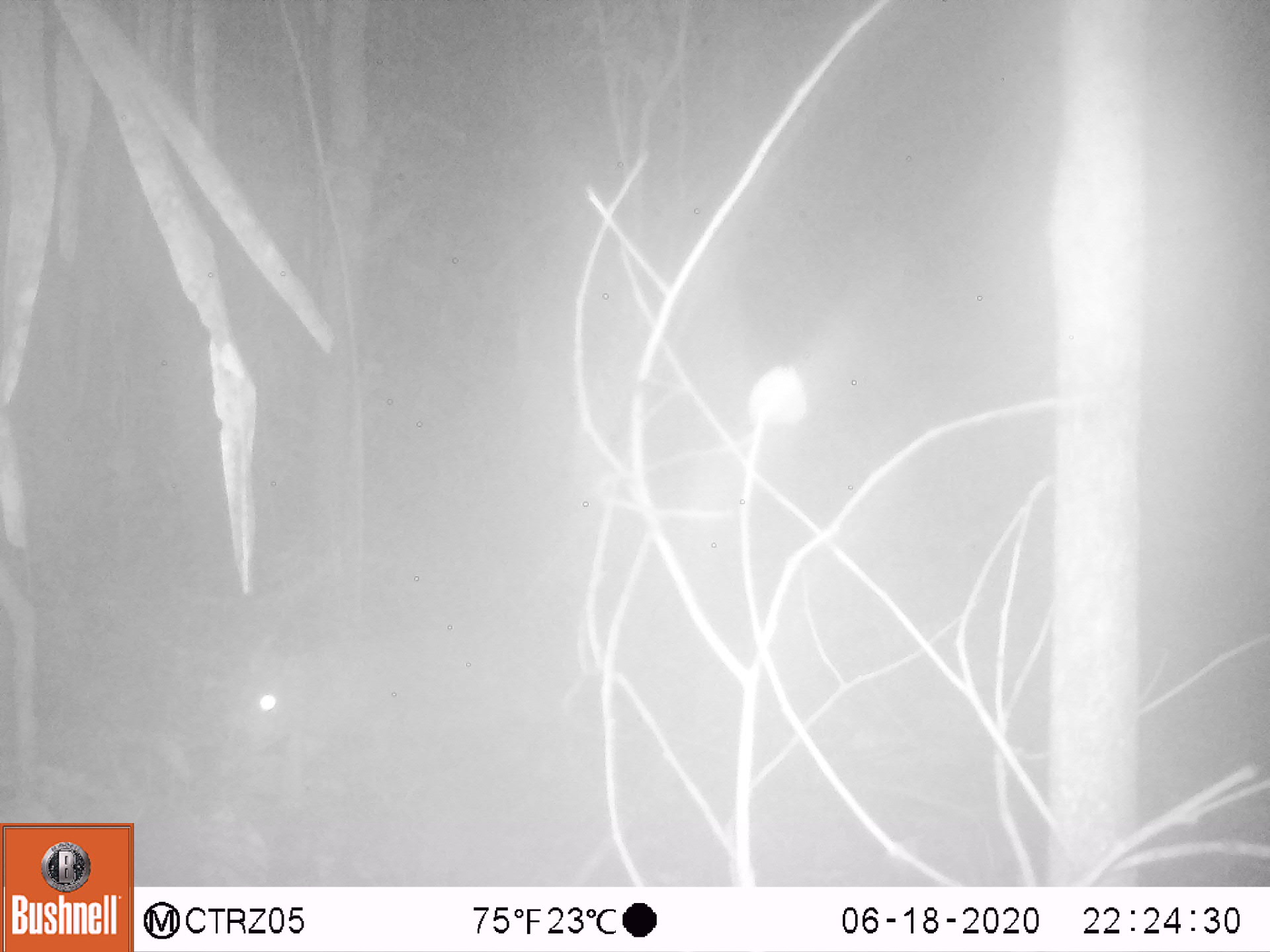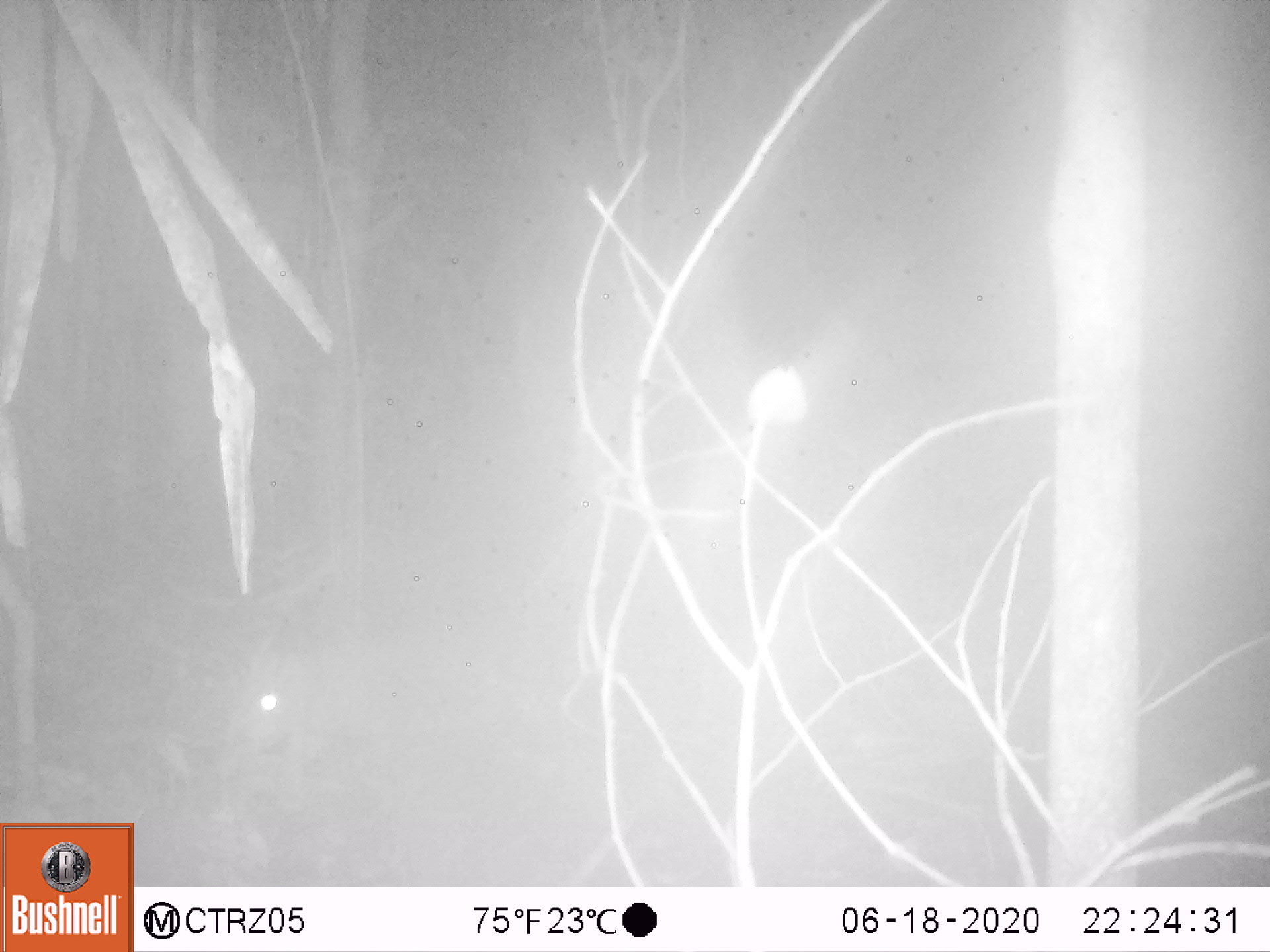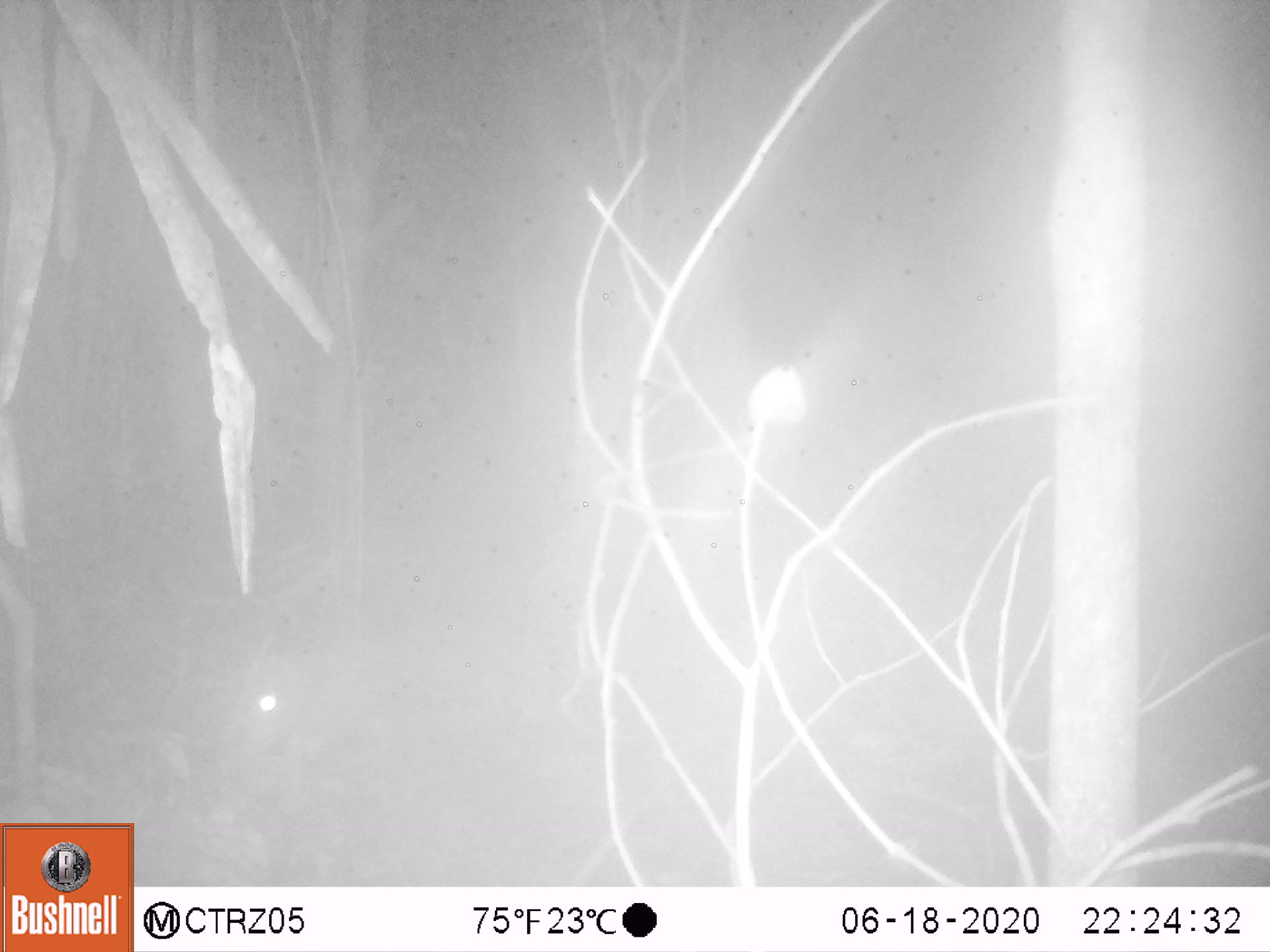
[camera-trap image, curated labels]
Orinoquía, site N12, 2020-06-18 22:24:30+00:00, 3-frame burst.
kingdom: Animalia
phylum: Chordata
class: Mammalia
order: Rodentia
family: Cuniculidae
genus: Cuniculus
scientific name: Cuniculus paca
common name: spotted paca